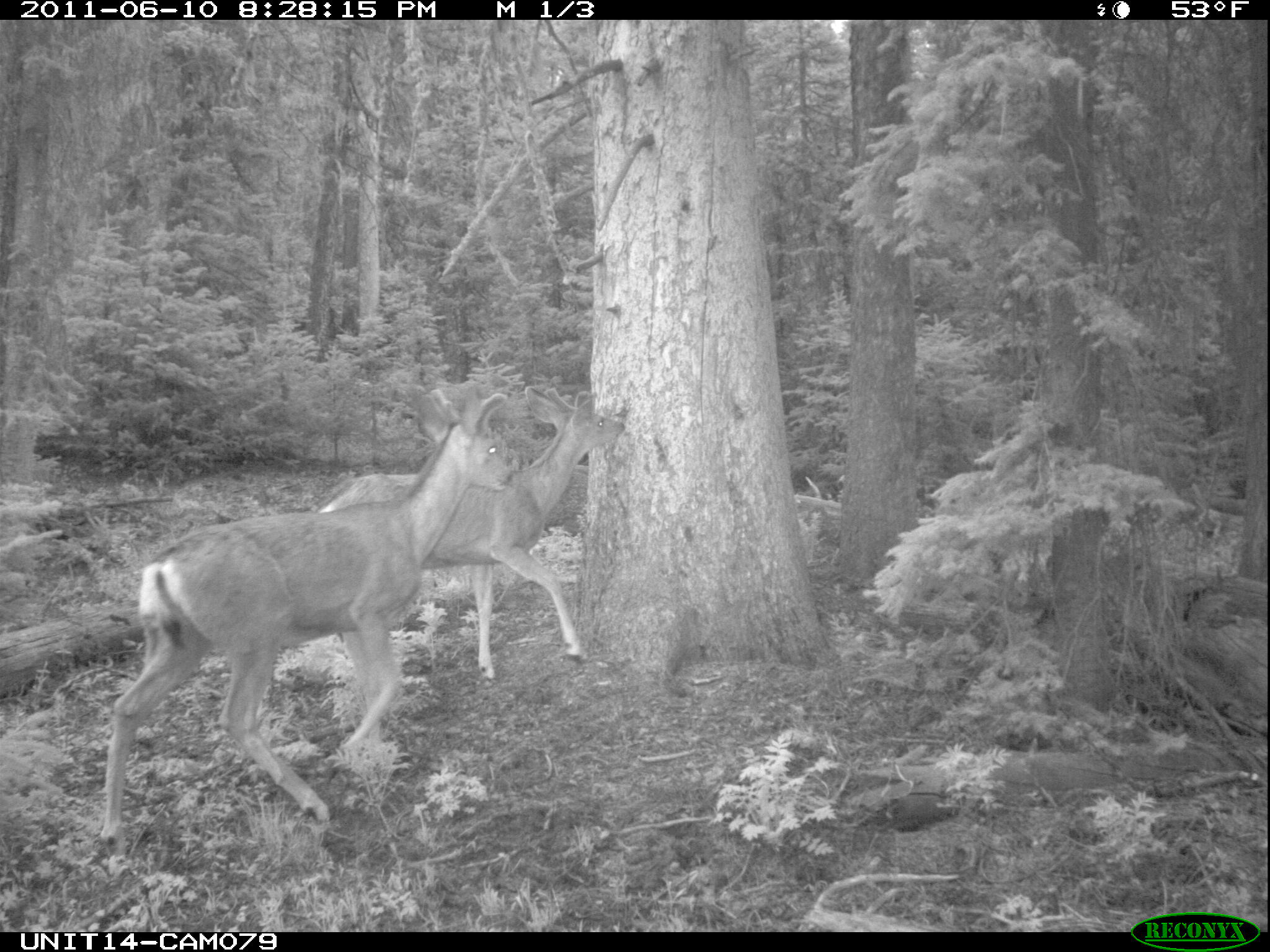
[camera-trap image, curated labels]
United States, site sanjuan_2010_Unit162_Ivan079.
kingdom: Animalia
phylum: Chordata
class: Mammalia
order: Artiodactyla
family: Cervidae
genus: Odocoileus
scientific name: Odocoileus hemionus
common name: mule deer